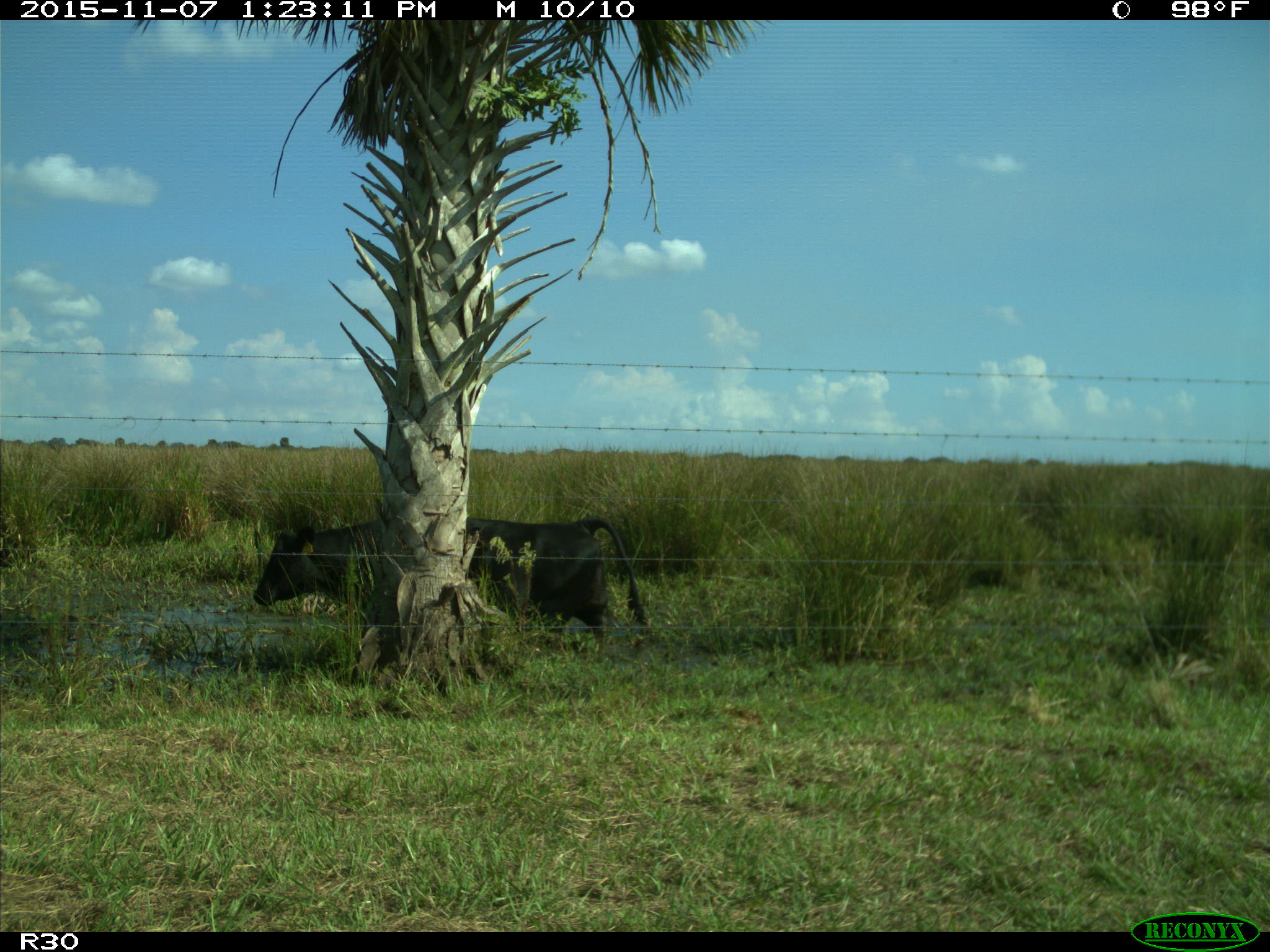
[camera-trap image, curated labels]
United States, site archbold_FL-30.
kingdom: Animalia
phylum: Chordata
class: Mammalia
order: Artiodactyla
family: Bovidae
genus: Bos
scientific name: Bos taurus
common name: domestic cow